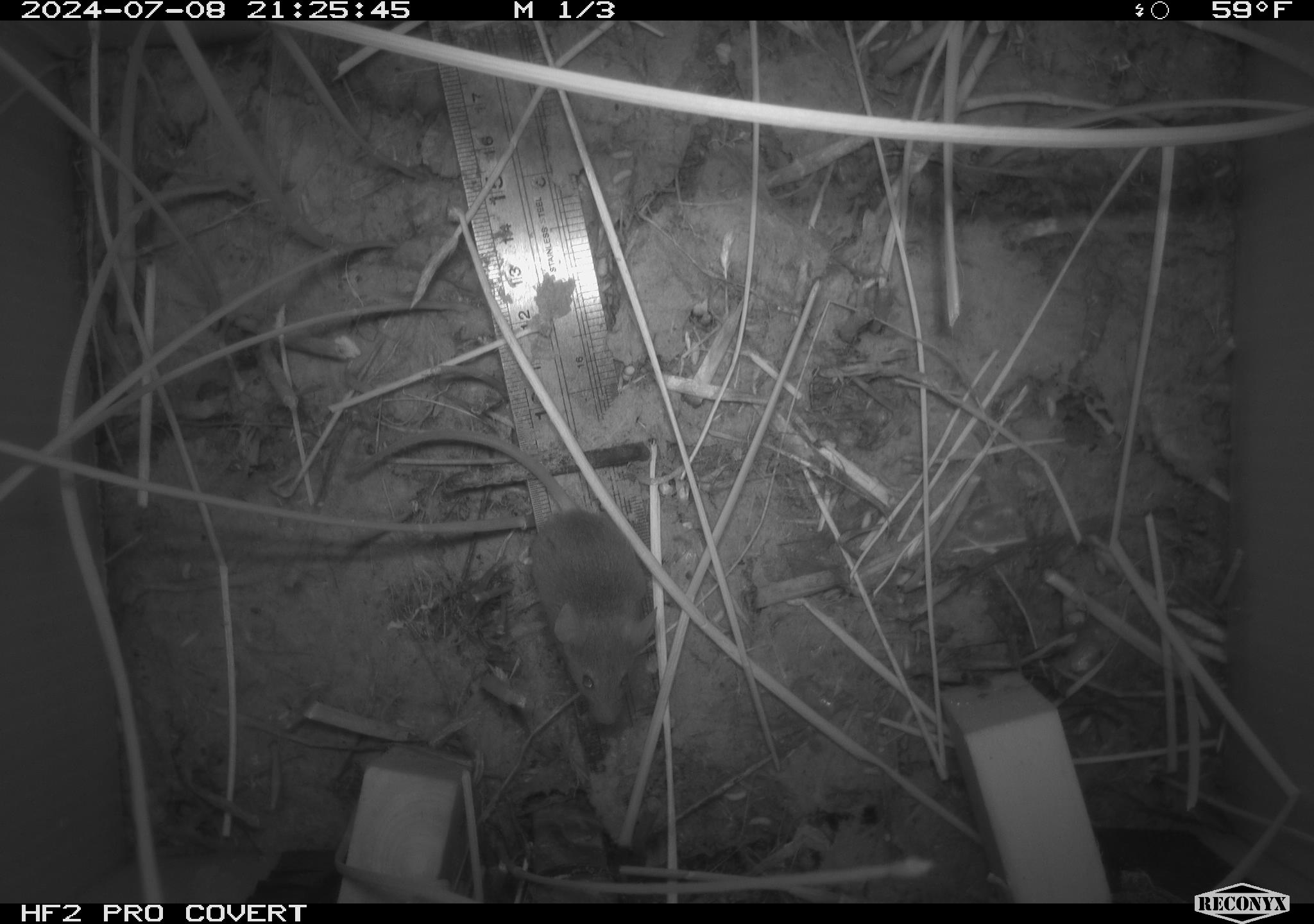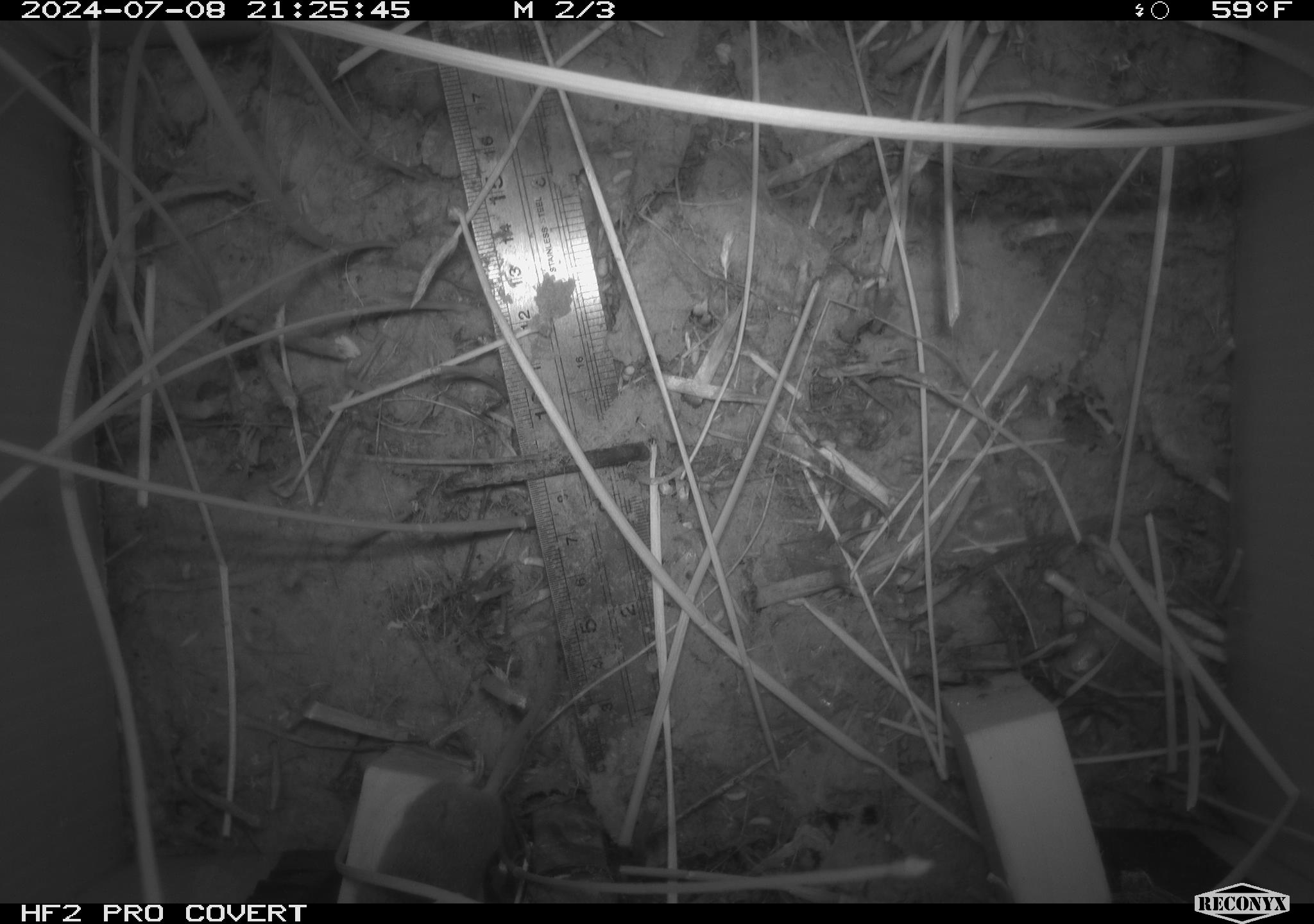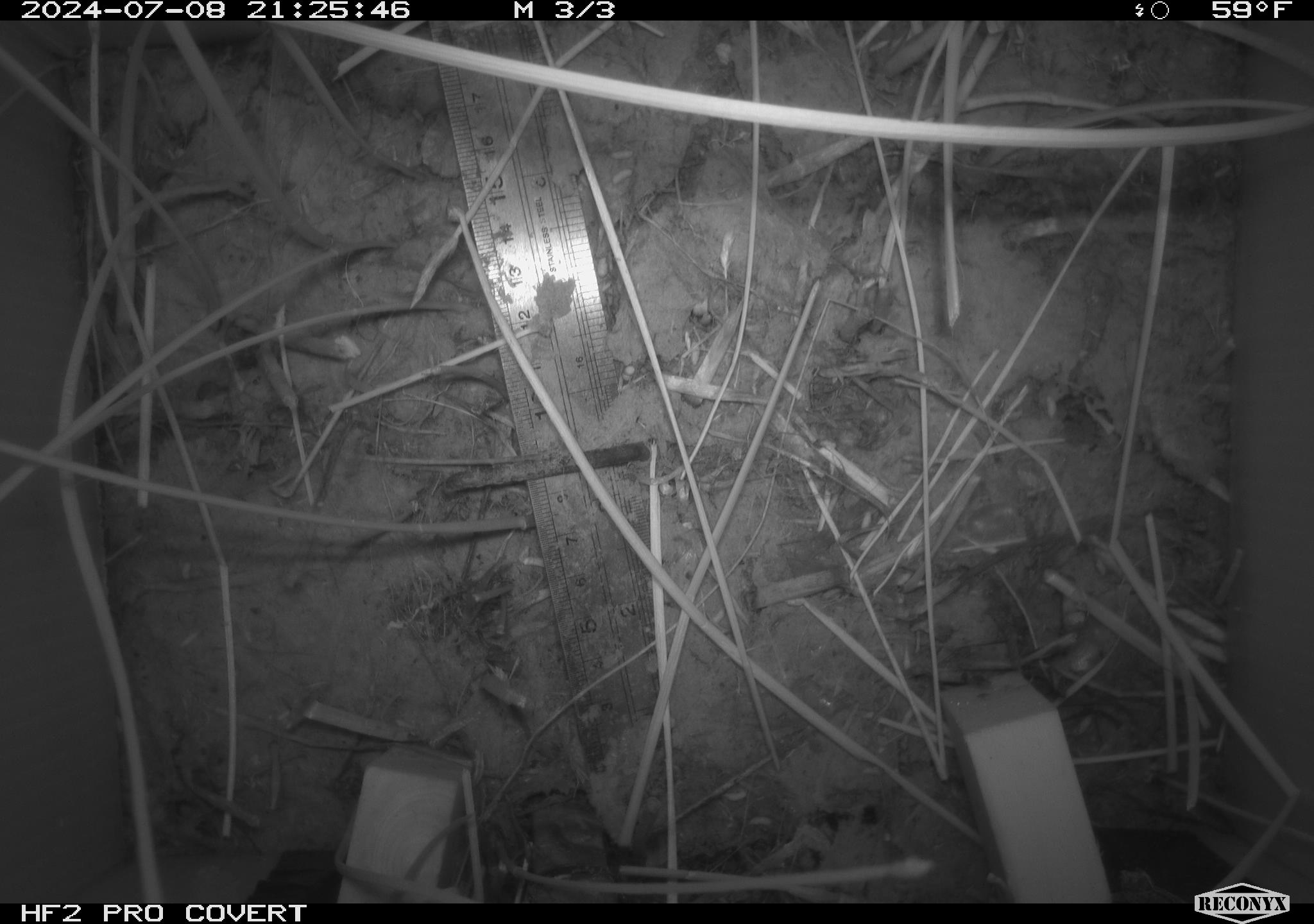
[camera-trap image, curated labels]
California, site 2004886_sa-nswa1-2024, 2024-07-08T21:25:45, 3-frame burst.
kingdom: Animalia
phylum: Chordata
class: Mammalia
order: Rodentia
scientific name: Rodentia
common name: rodent